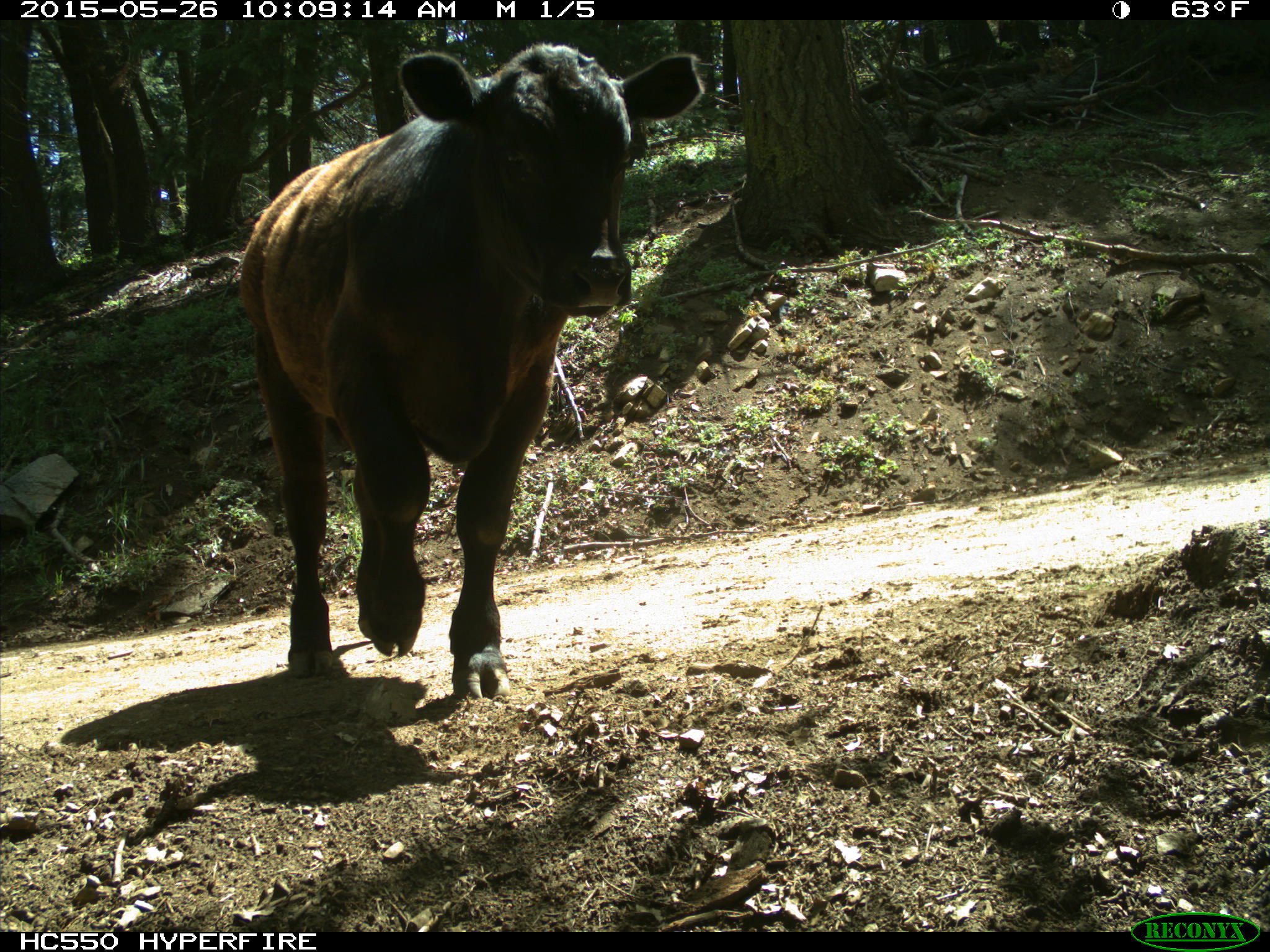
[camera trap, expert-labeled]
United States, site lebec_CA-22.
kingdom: Animalia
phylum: Chordata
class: Mammalia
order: Artiodactyla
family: Bovidae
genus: Bos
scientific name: Bos taurus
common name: domestic cow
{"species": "Bos taurus (domestic cow)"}